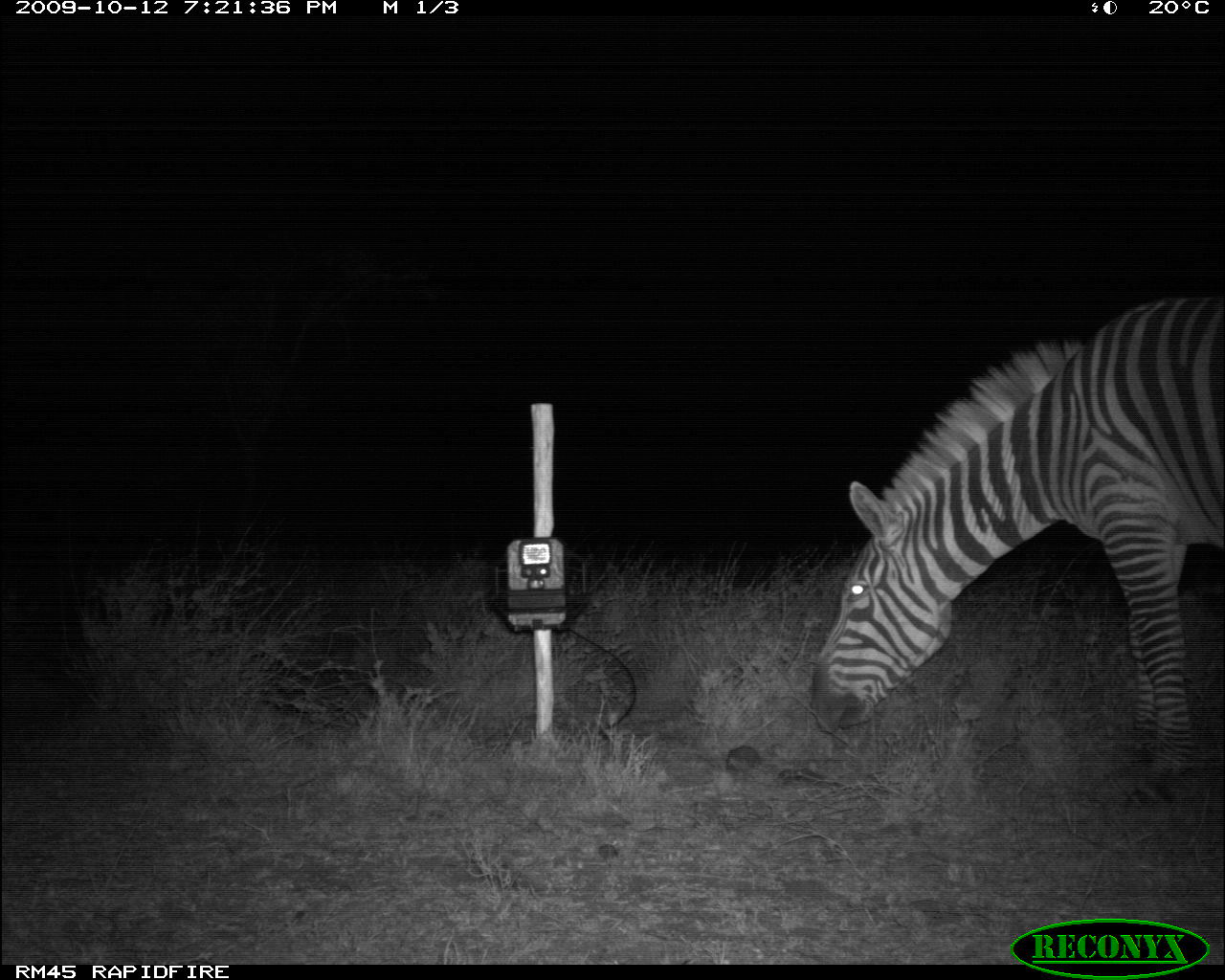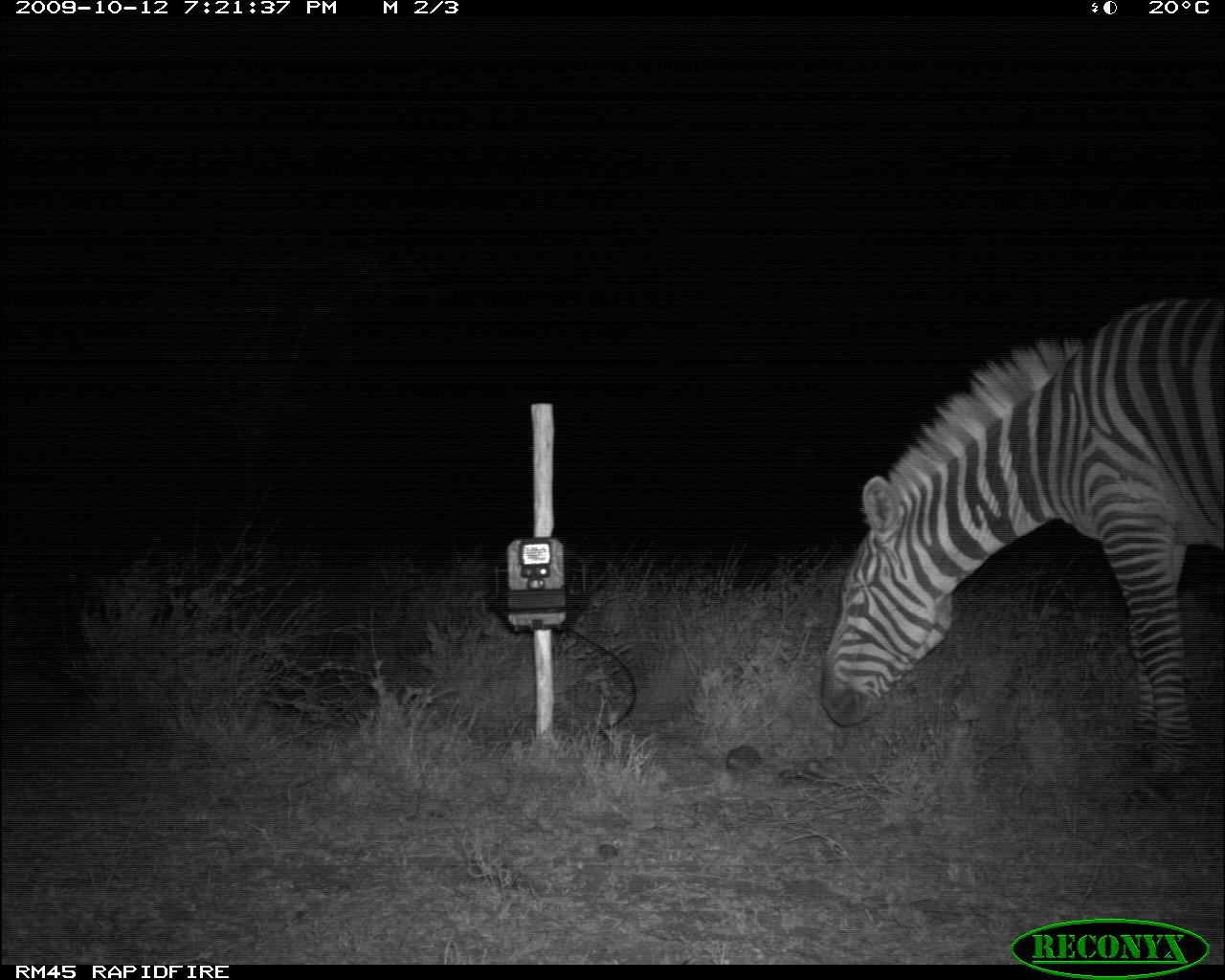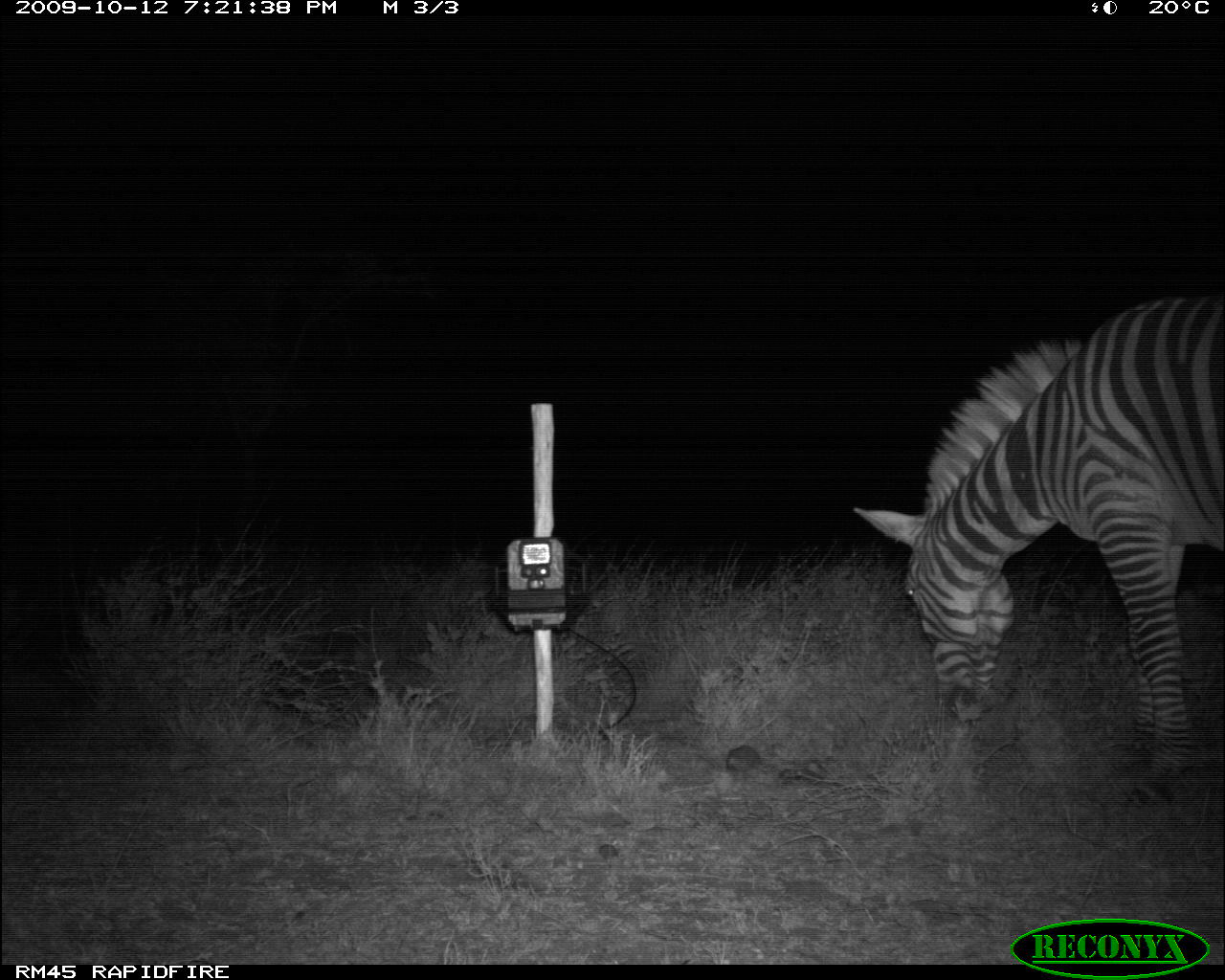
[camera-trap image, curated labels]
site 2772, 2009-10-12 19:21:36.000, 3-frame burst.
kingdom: Animalia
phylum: Chordata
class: Mammalia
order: Perissodactyla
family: Equidae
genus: Equus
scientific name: Equus quagga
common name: plains zebra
Equus quagga (plains zebra), count 1.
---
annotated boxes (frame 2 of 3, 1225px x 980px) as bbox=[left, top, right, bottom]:
equus quagga: bbox=[806, 286, 1225, 787]